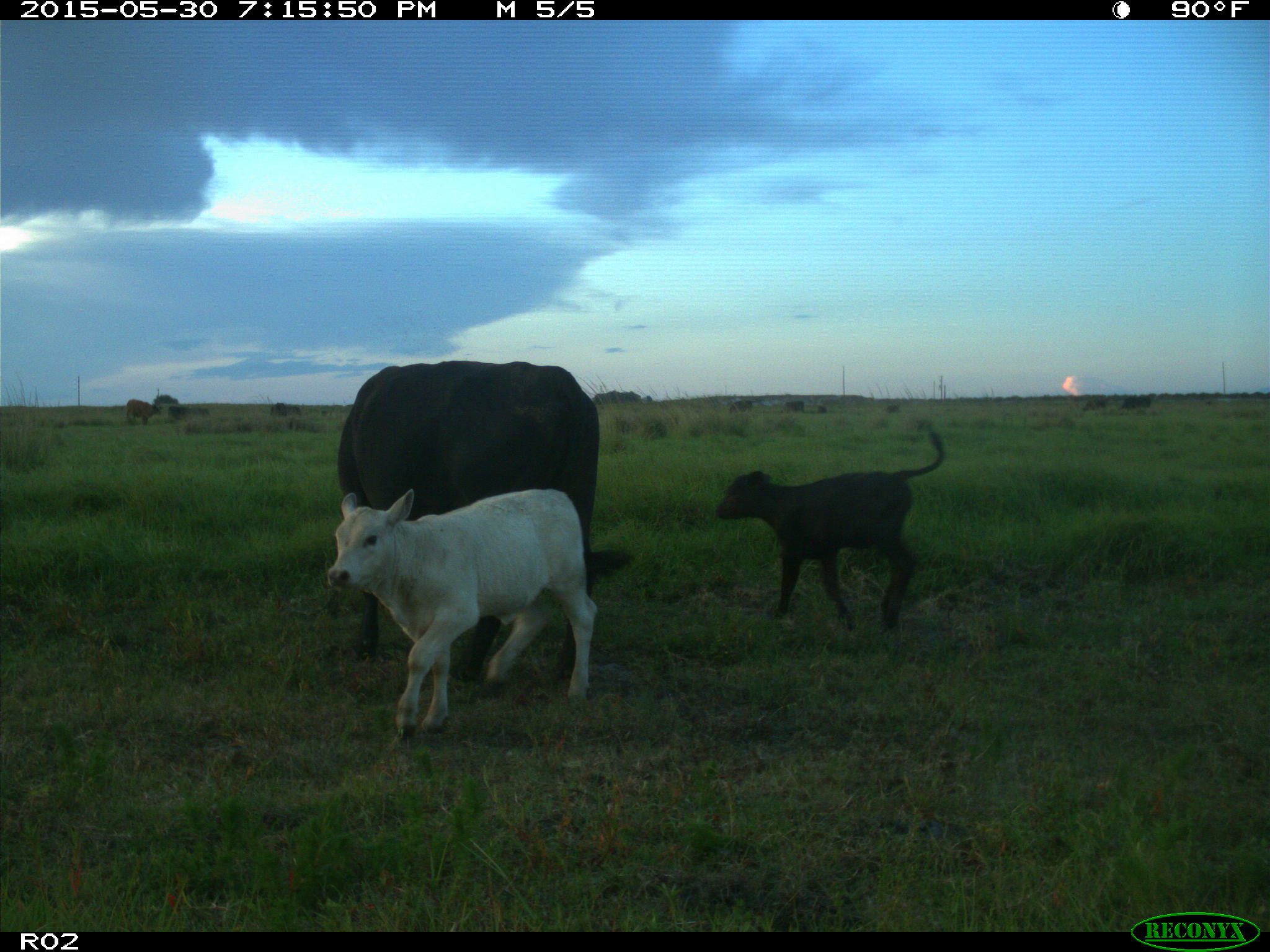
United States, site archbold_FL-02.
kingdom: Animalia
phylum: Chordata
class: Mammalia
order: Artiodactyla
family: Bovidae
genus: Bos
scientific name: Bos taurus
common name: domestic cow